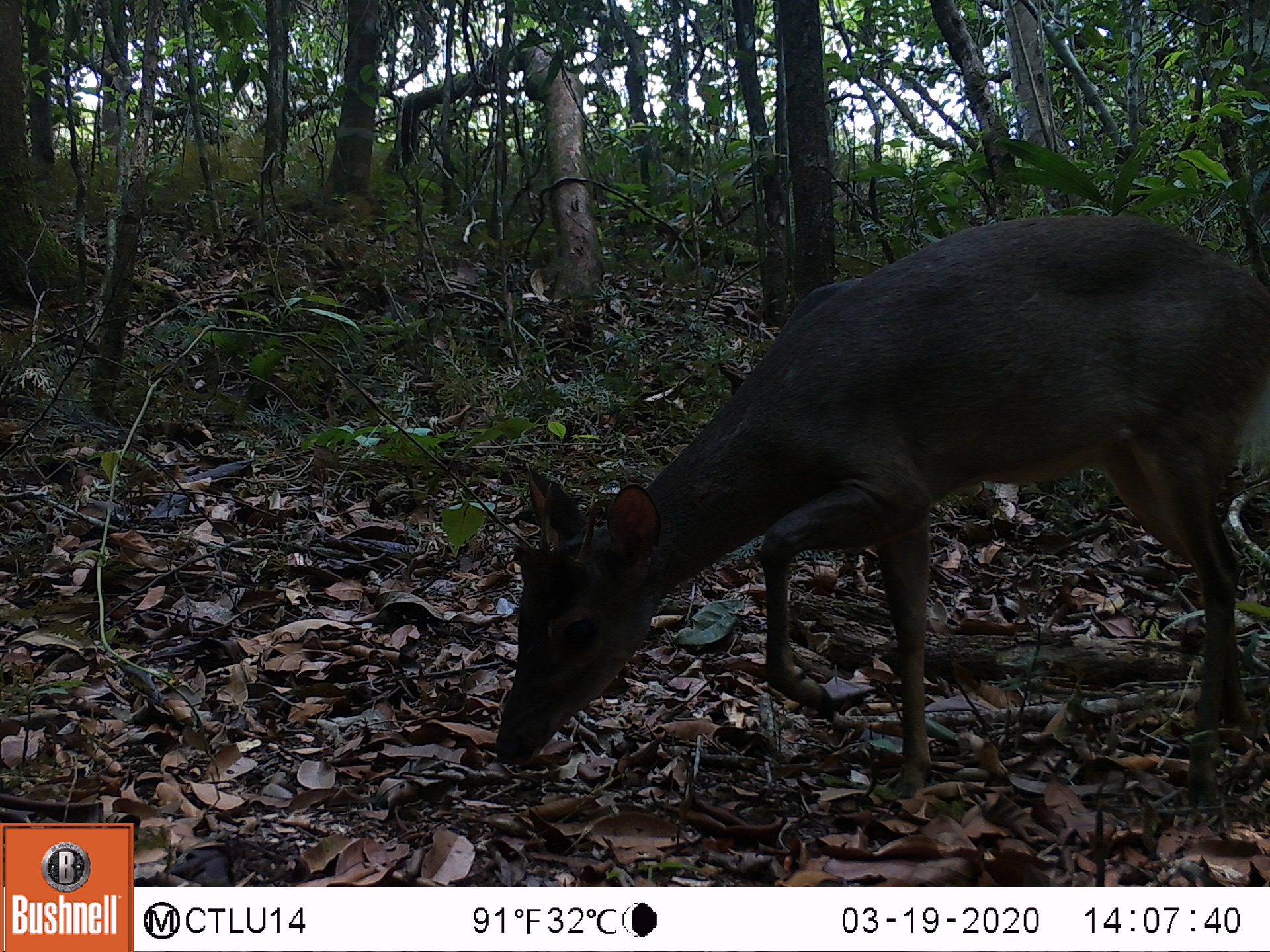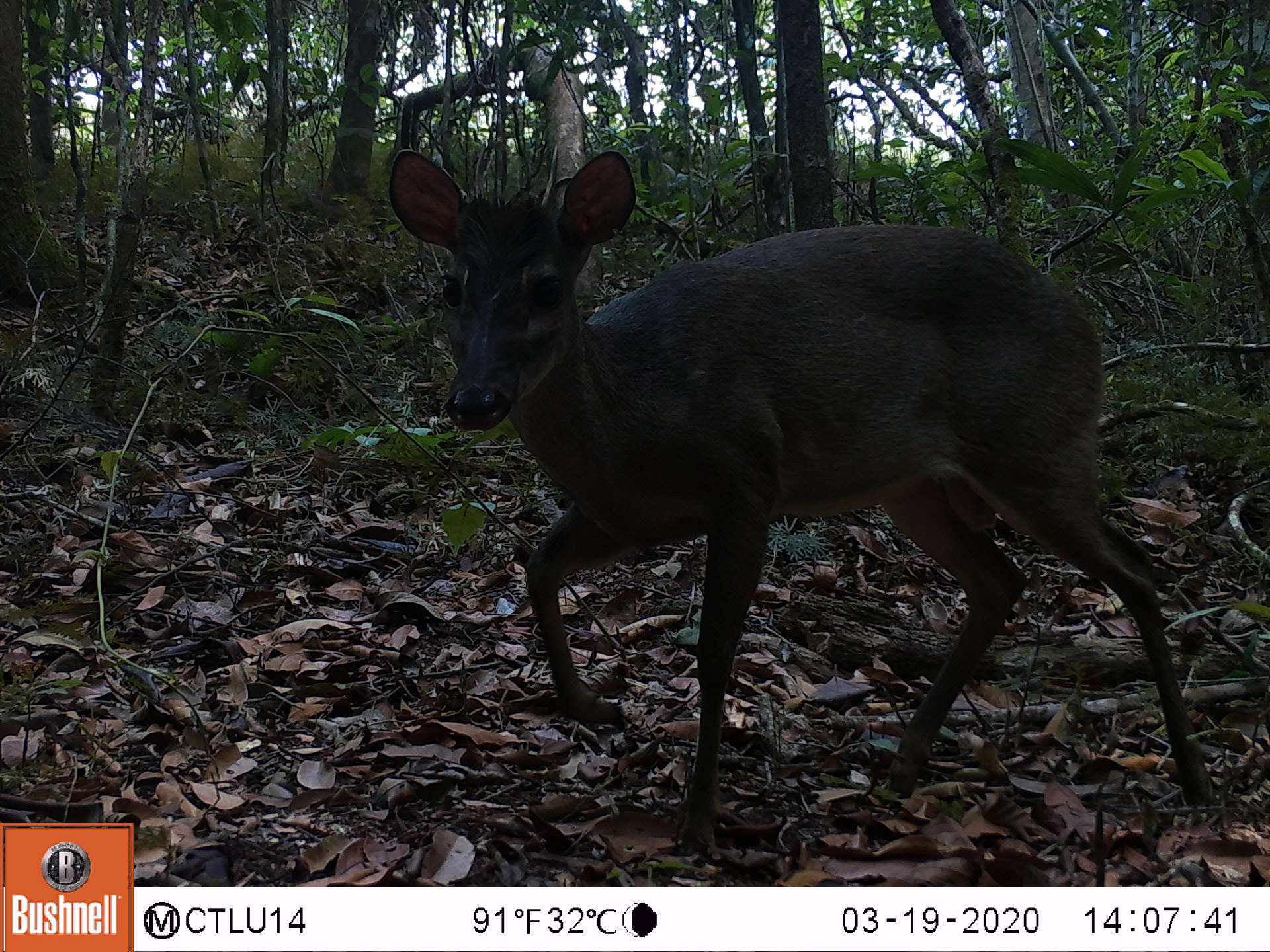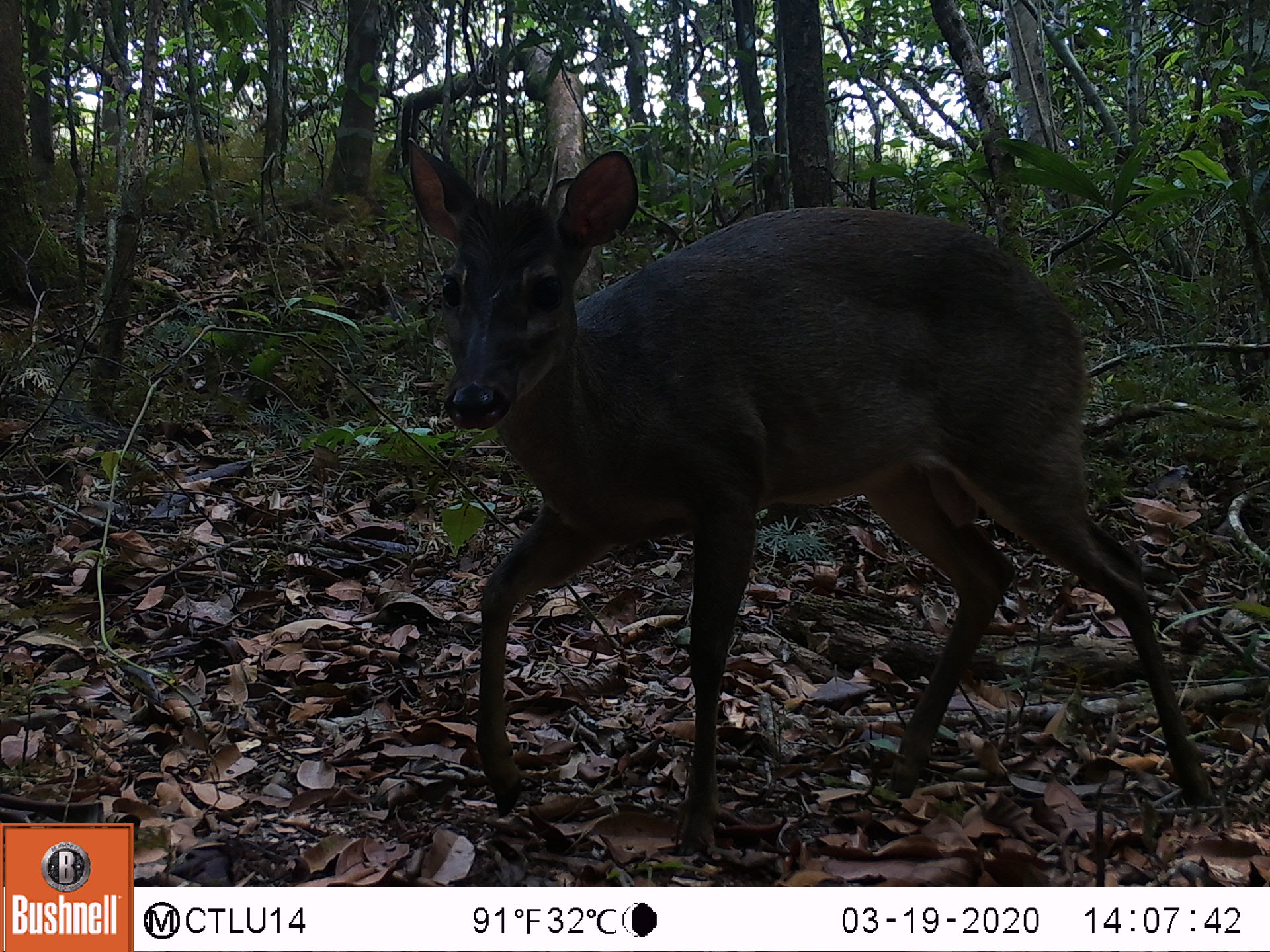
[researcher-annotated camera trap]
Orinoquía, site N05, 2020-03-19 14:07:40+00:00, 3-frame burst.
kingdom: Animalia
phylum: Chordata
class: Mammalia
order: Artiodactyla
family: Cervidae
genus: Mazama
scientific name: Mazama americana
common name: red brocket deer